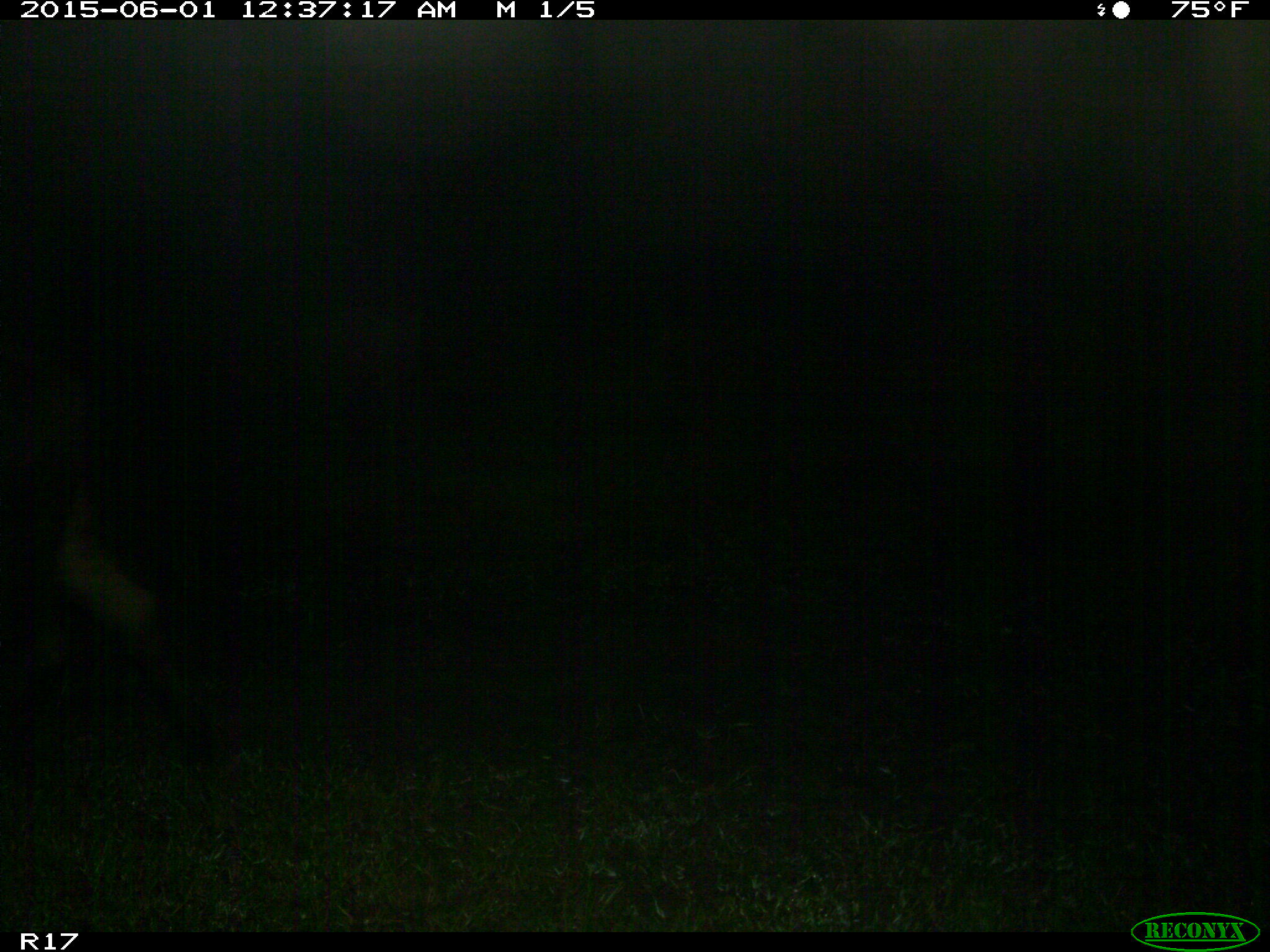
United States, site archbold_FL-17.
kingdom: Animalia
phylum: Chordata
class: Mammalia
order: Artiodactyla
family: Bovidae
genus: Bos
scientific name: Bos taurus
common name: domestic cow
Bos taurus (domestic cow).